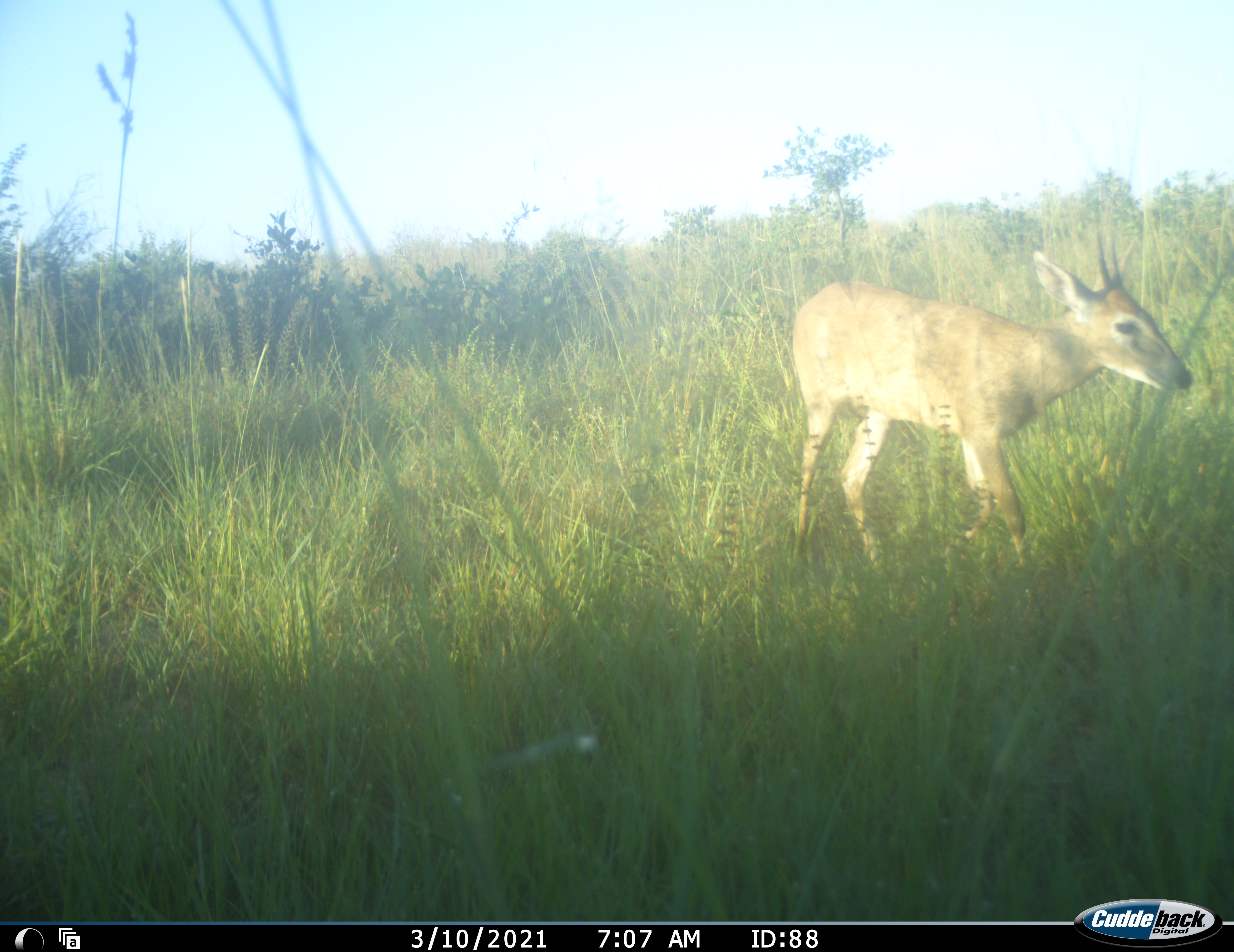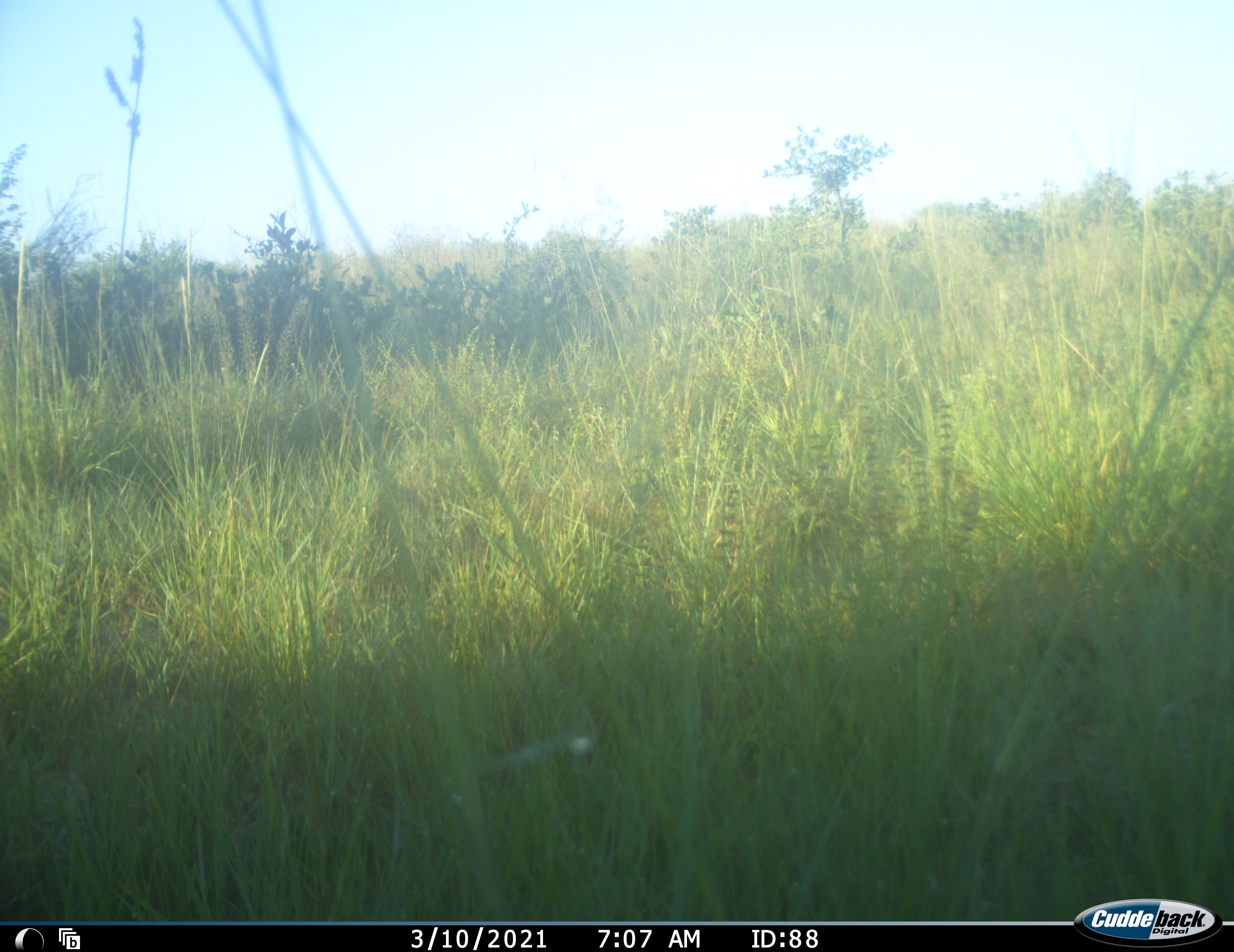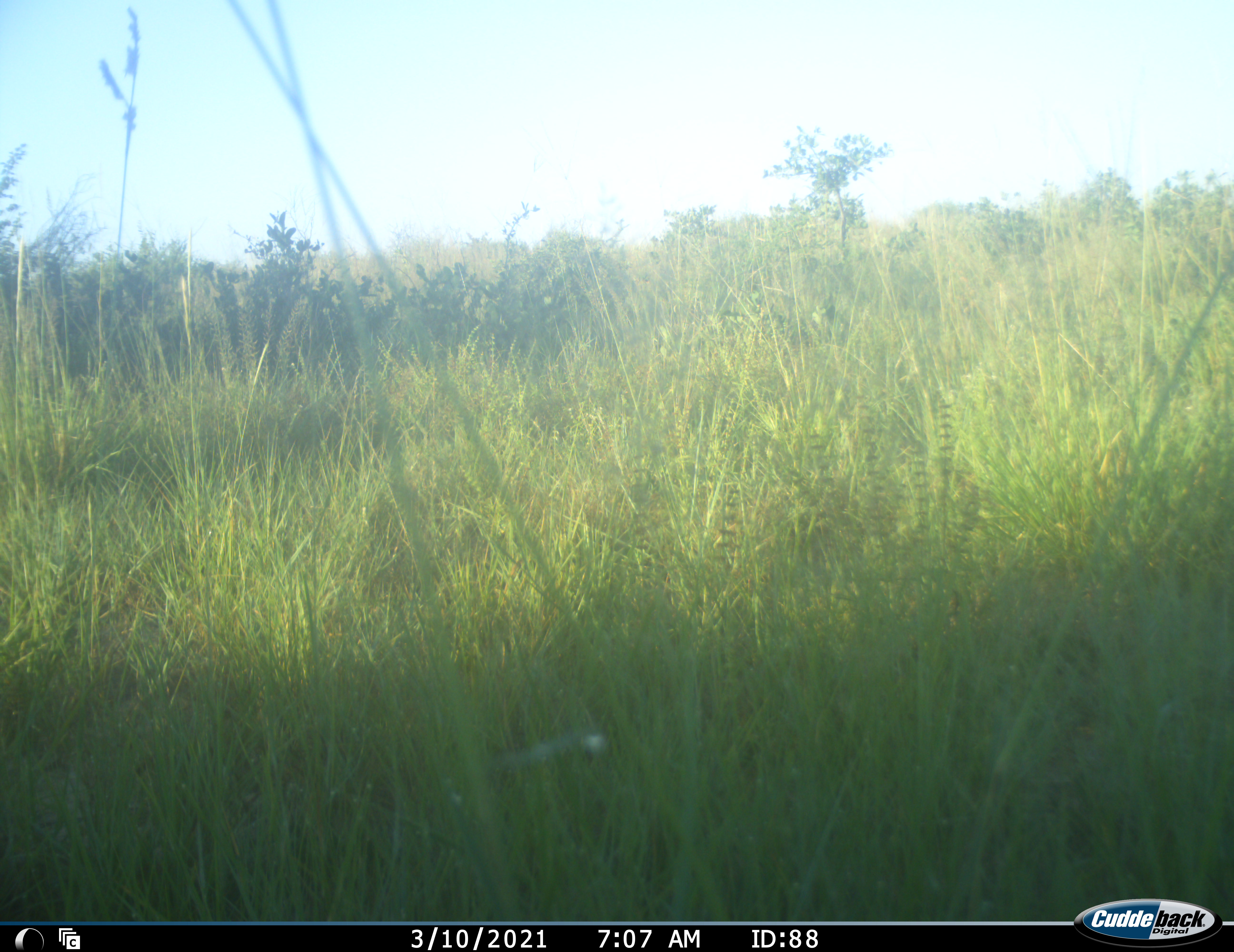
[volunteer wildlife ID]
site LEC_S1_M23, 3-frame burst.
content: unidentified animal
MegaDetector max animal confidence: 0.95